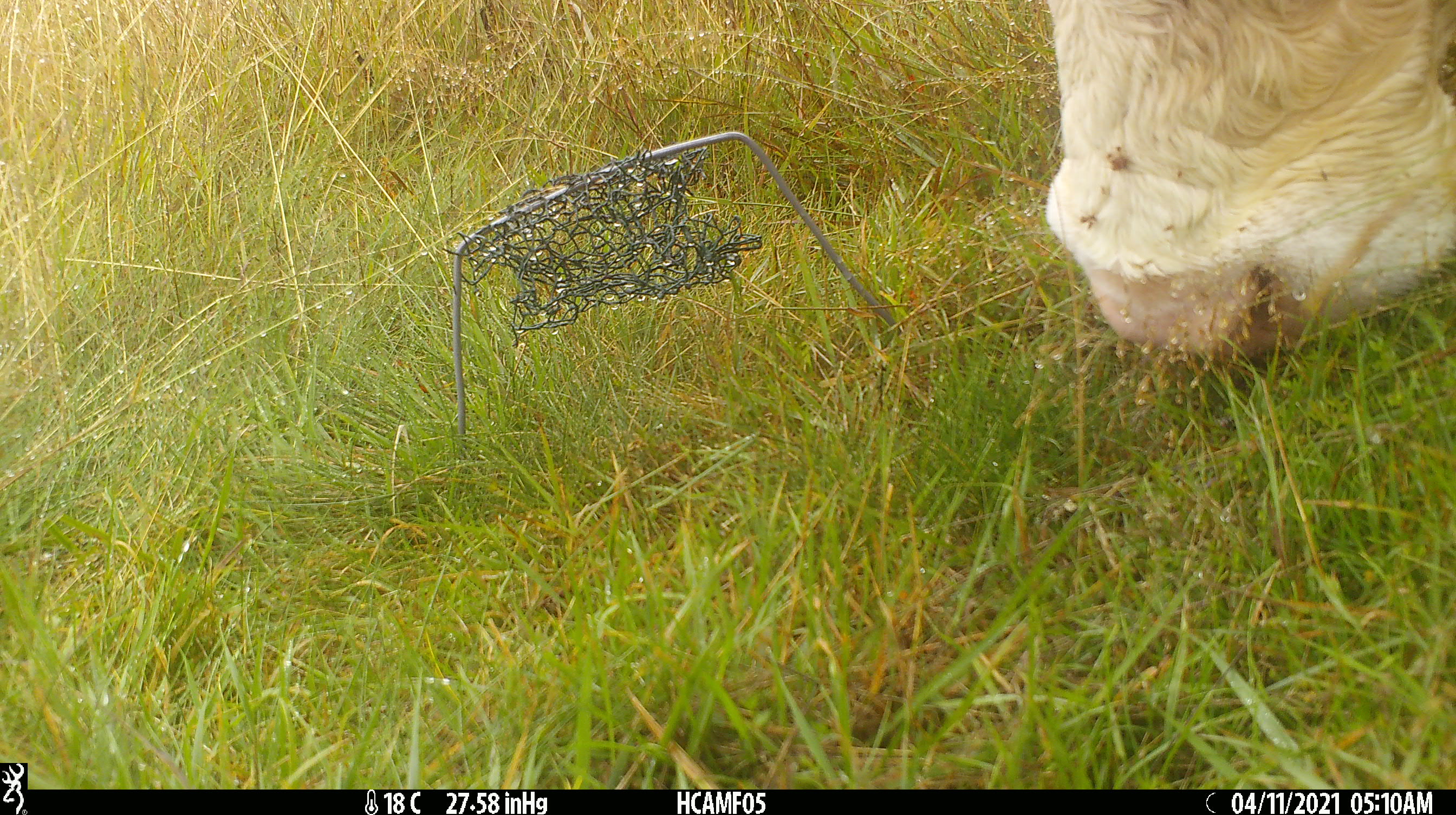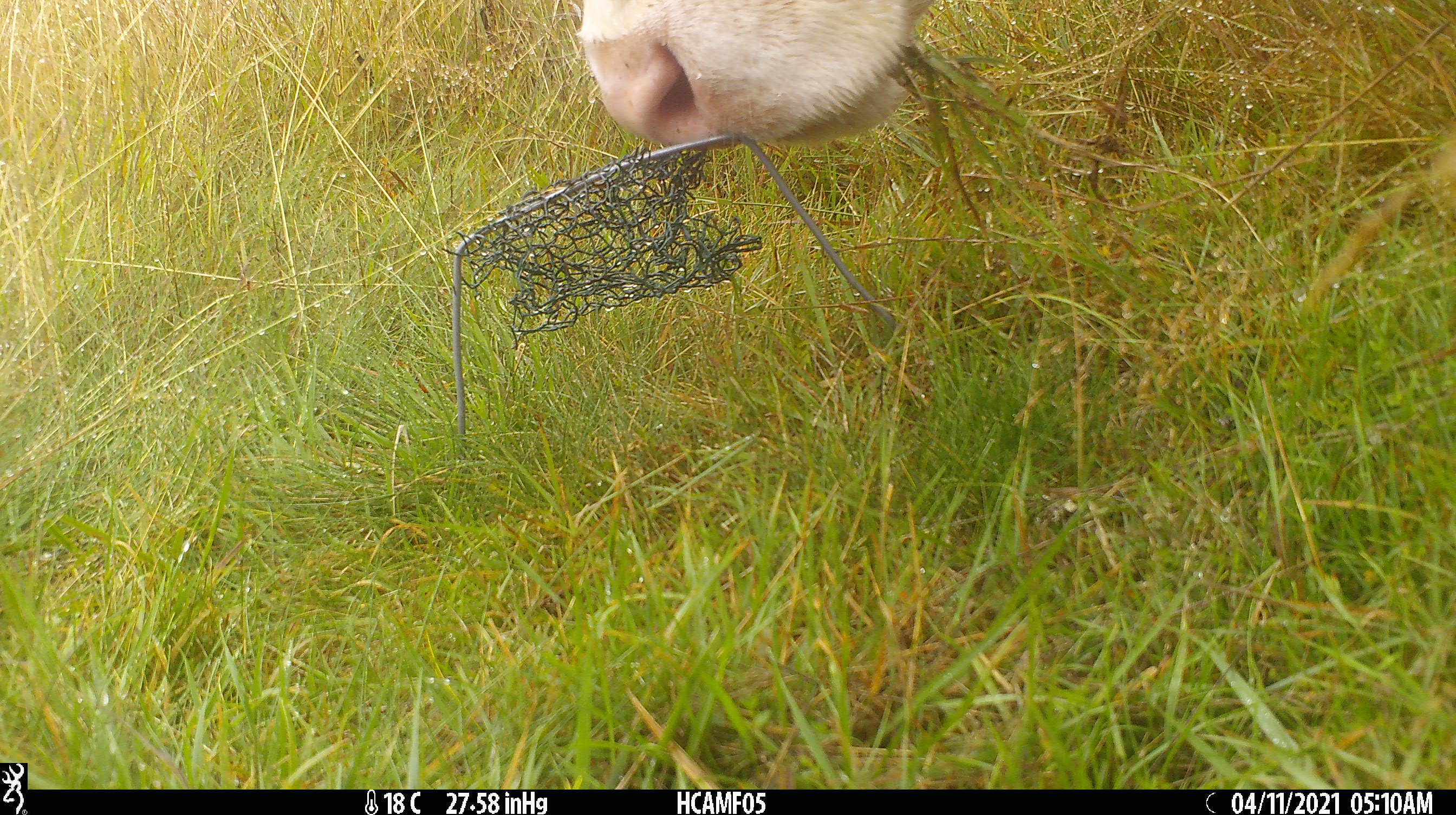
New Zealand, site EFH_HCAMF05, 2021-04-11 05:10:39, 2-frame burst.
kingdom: Animalia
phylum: Chordata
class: Mammalia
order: Artiodactyla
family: Bovidae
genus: Bos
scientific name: Bos taurus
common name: domestic cow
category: cow